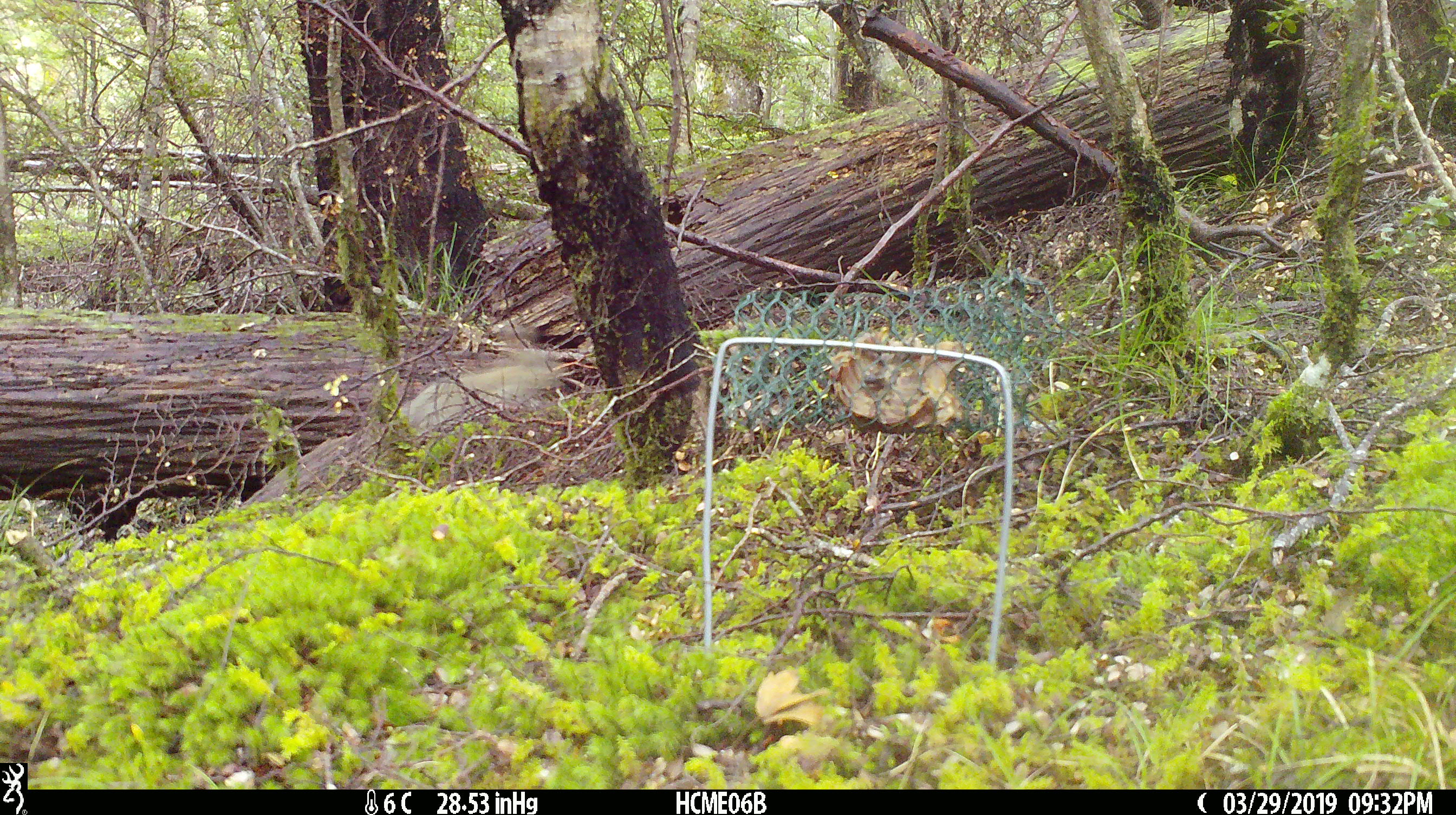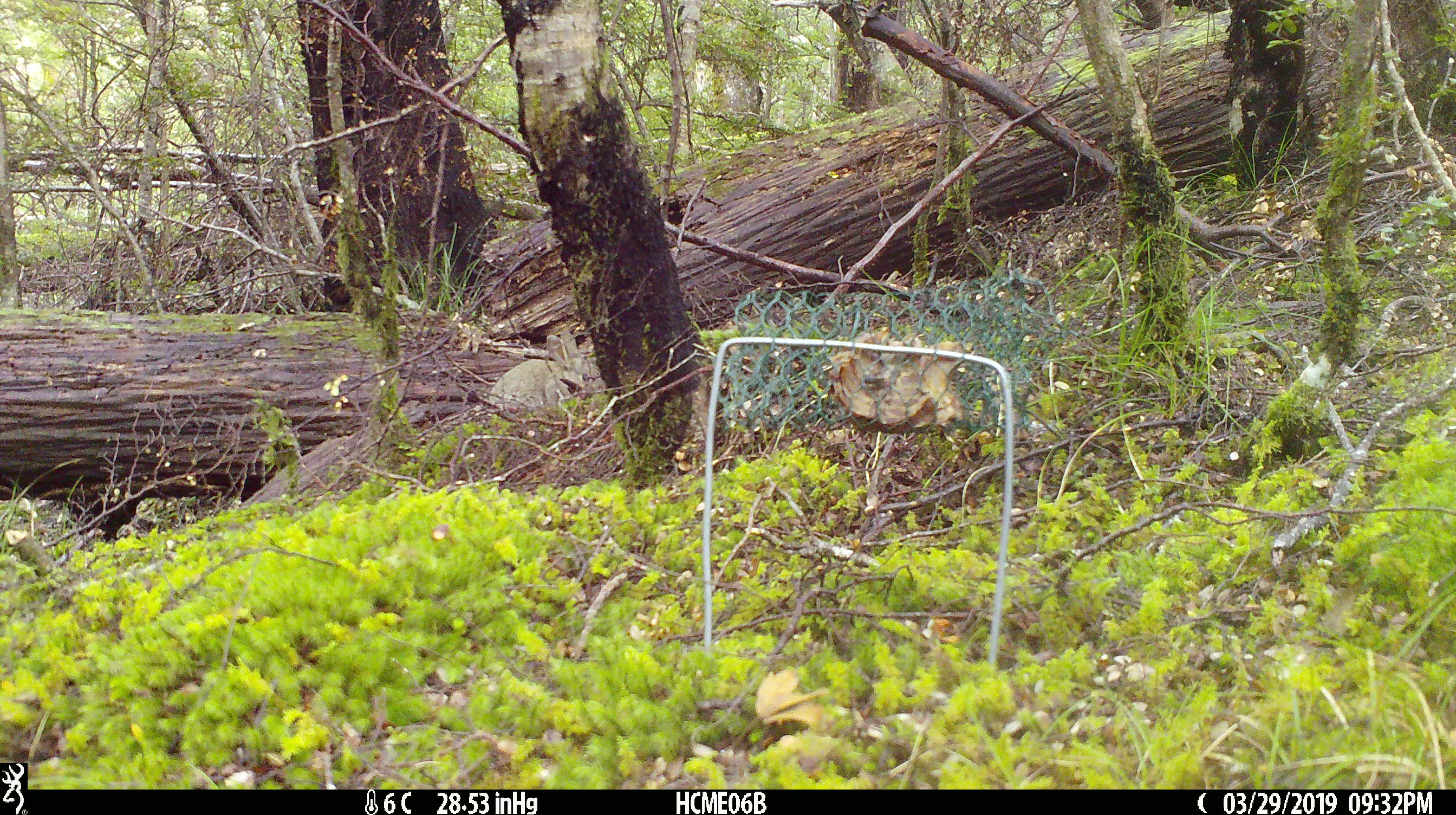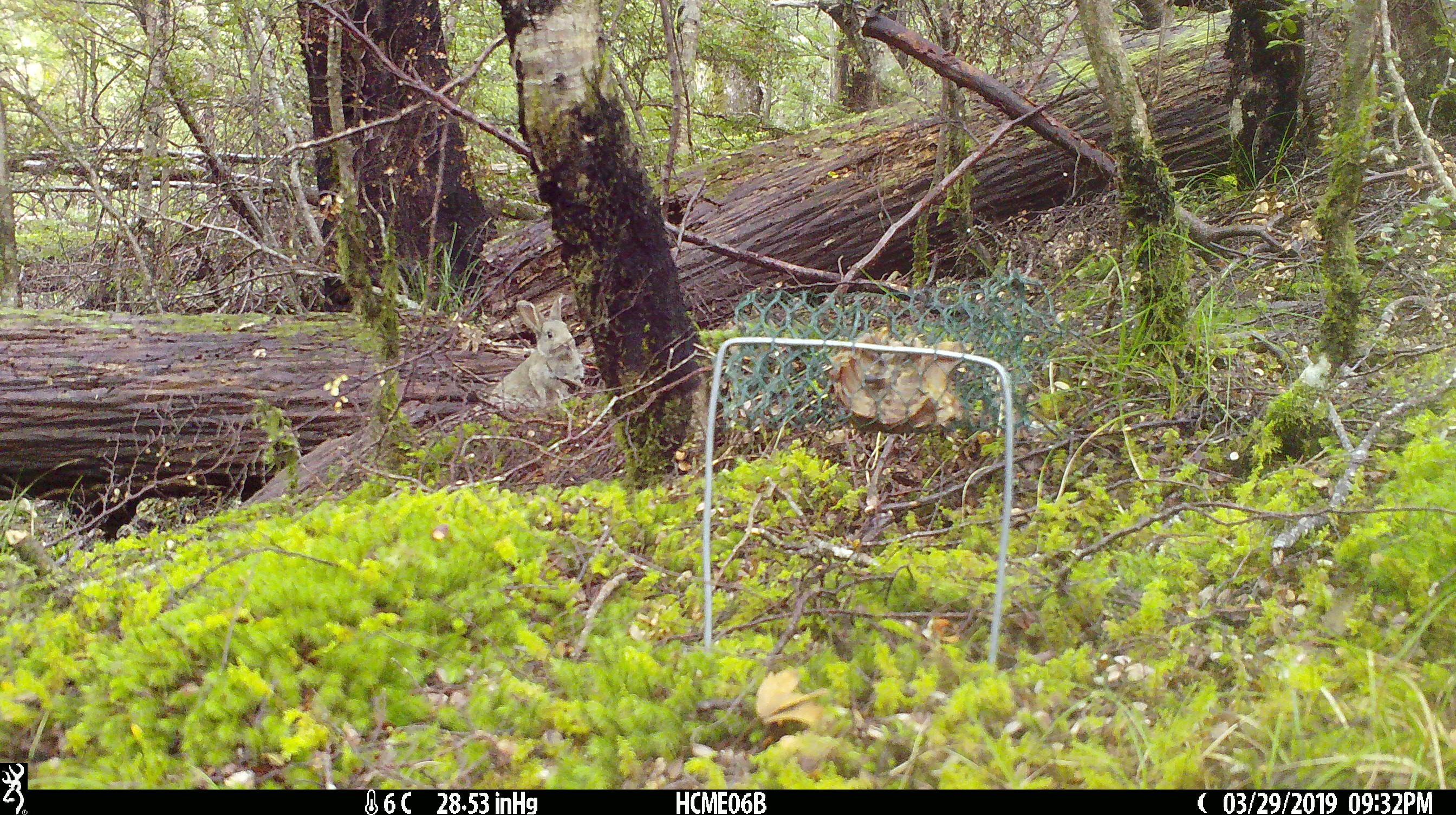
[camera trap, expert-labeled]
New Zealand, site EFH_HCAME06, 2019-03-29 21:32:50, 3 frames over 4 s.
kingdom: Animalia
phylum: Chordata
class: Mammalia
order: Lagomorpha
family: Leporidae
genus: Oryctolagus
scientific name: Oryctolagus cuniculus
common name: european rabbit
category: rabbit